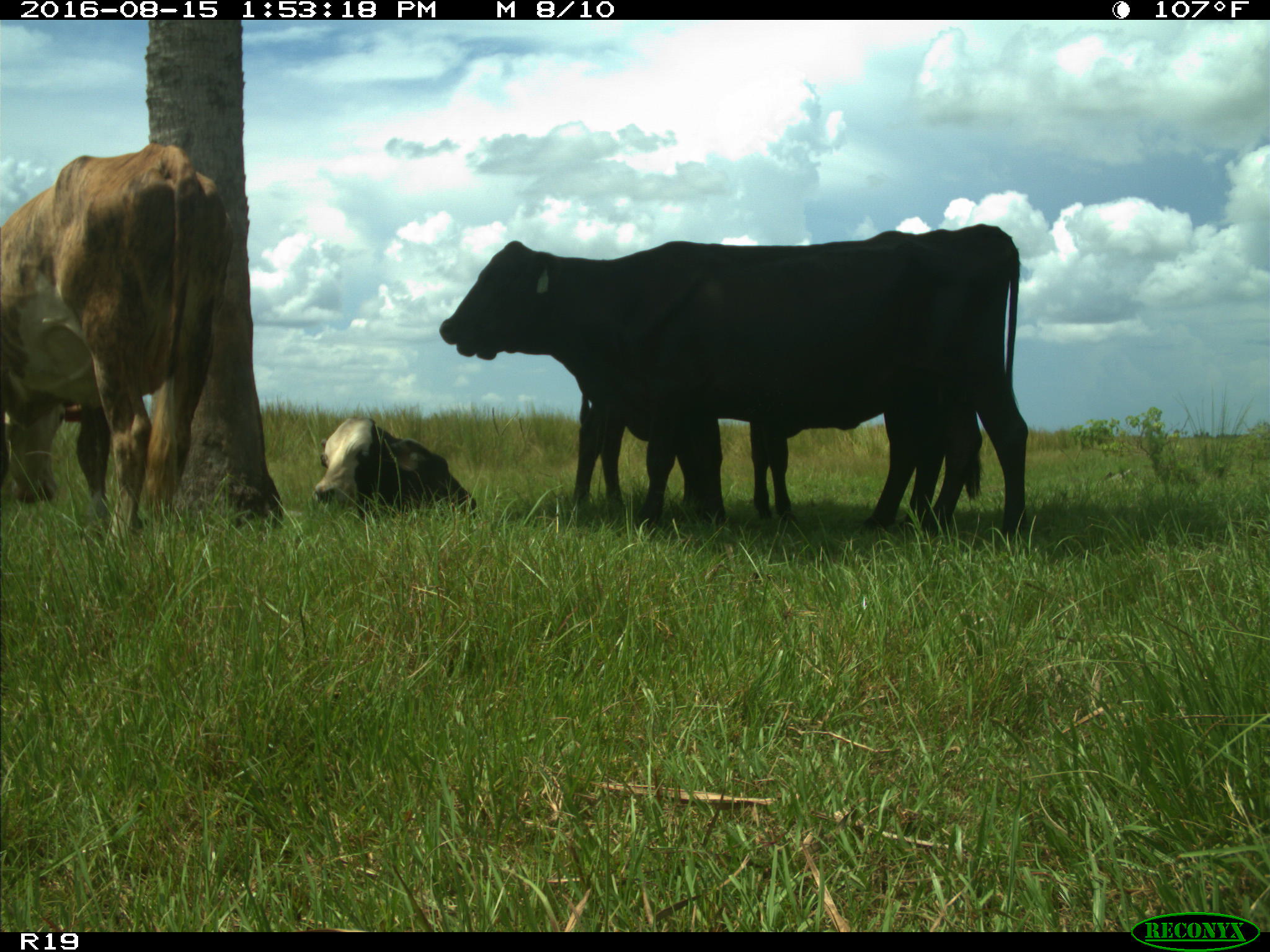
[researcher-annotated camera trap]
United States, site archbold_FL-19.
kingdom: Animalia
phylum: Chordata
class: Mammalia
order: Artiodactyla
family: Bovidae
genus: Bos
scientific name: Bos taurus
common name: domestic cow